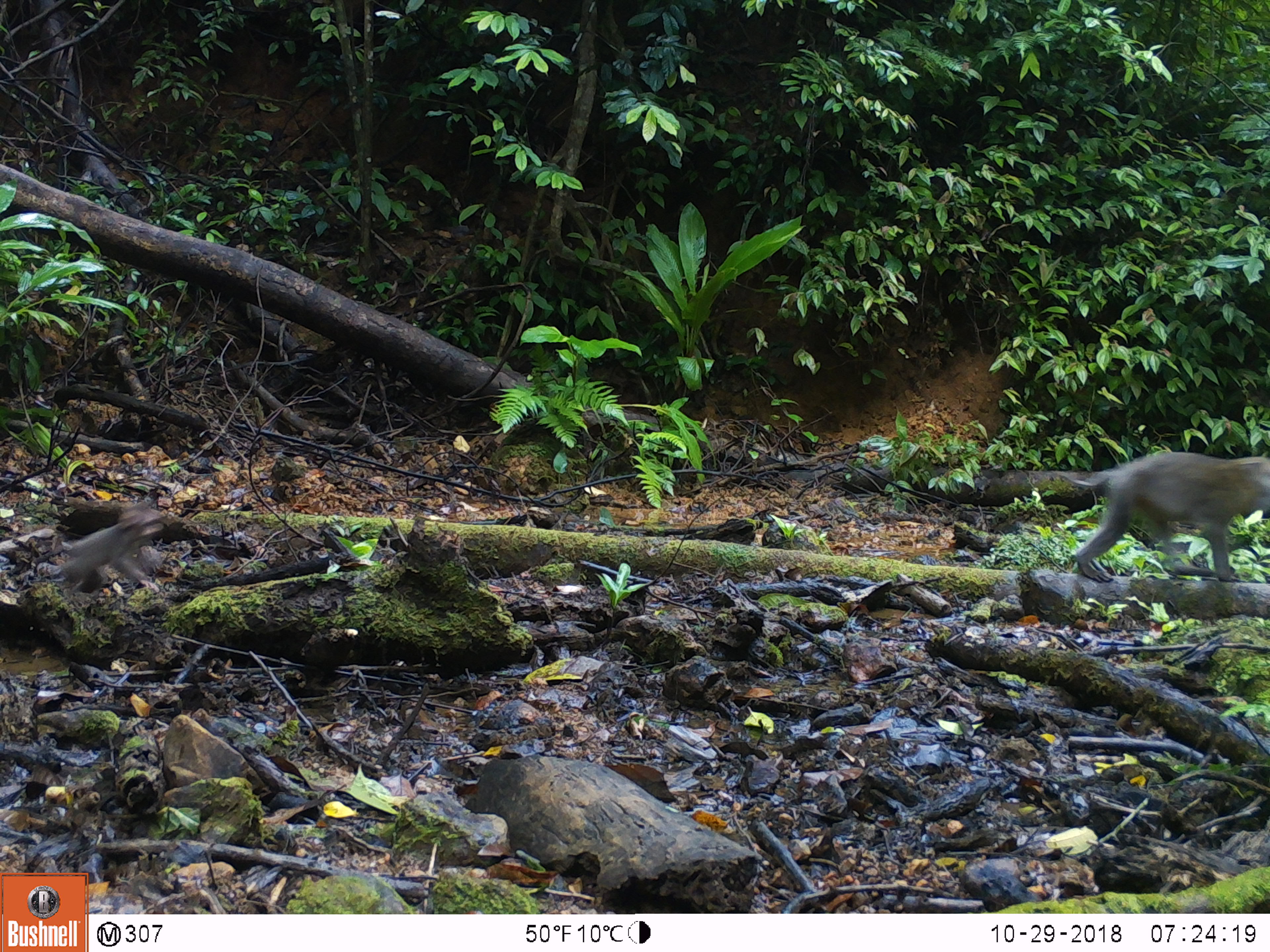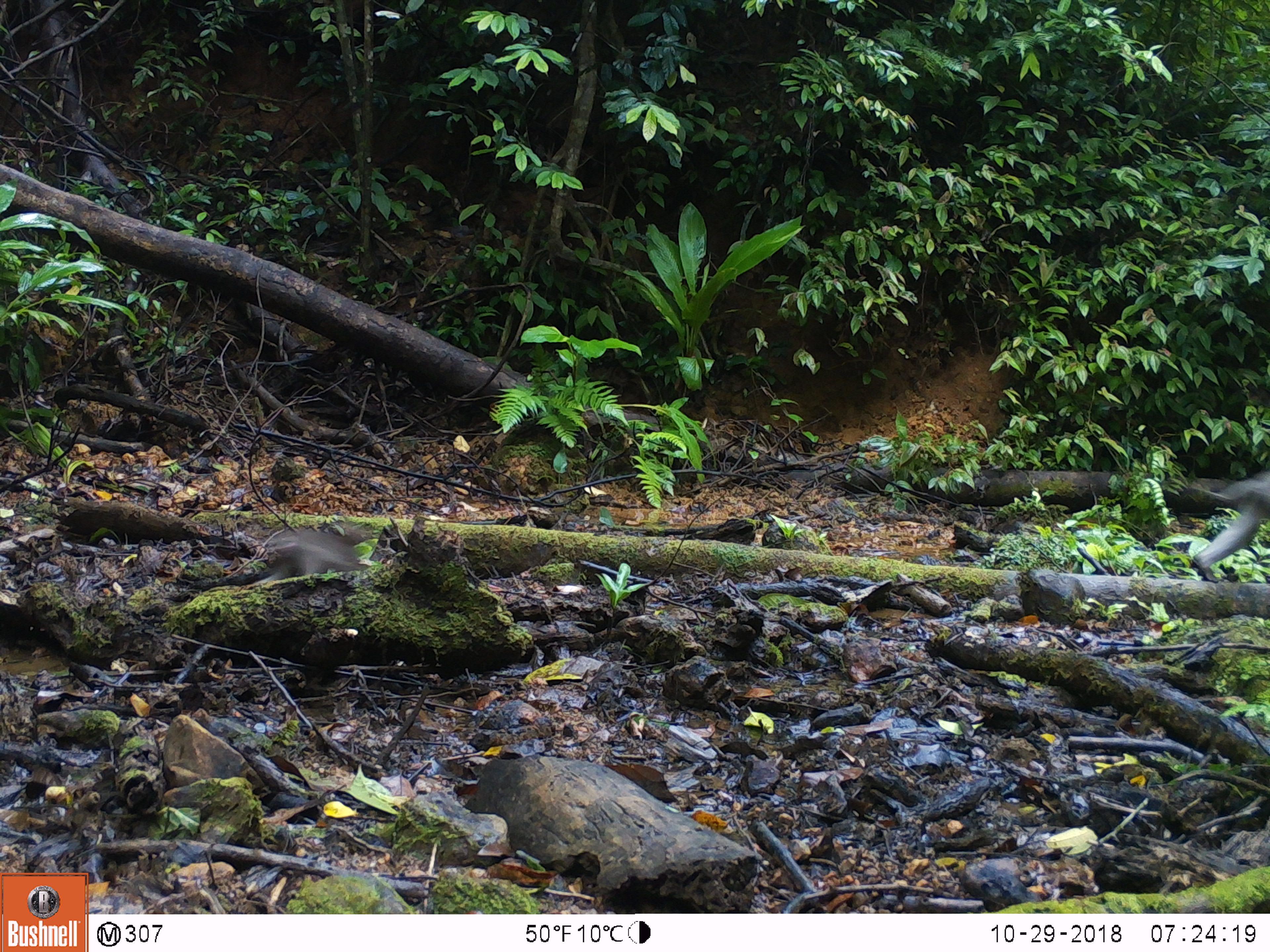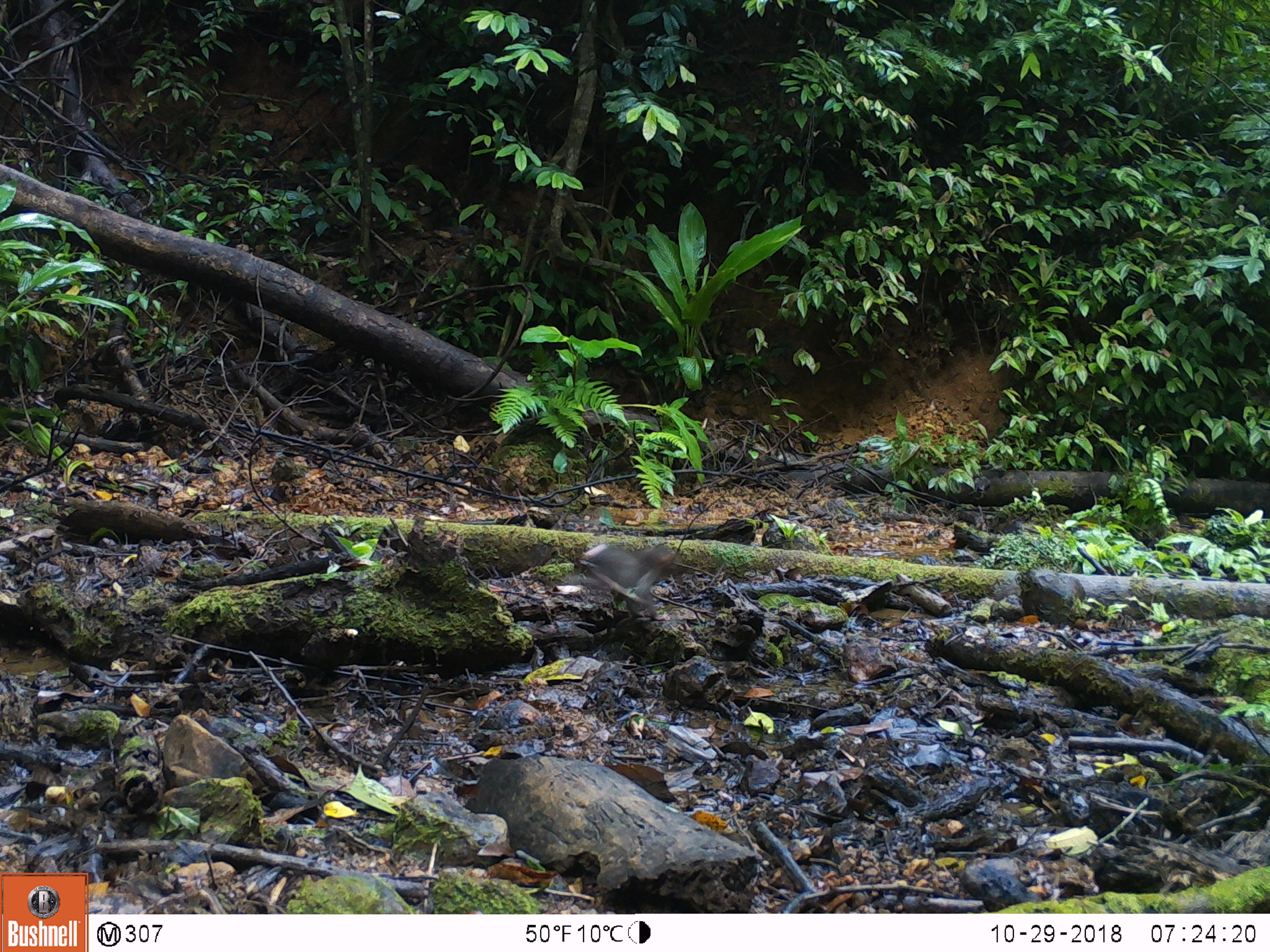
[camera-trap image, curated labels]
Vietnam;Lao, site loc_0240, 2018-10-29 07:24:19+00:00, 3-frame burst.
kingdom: Animalia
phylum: Chordata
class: Mammalia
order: Primates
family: Cercopithecidae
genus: Macaca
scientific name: Macaca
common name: macaques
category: assam or rhesus macaque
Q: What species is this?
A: Assam or rhesus macaque (macaques) (Macaca).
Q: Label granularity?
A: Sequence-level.